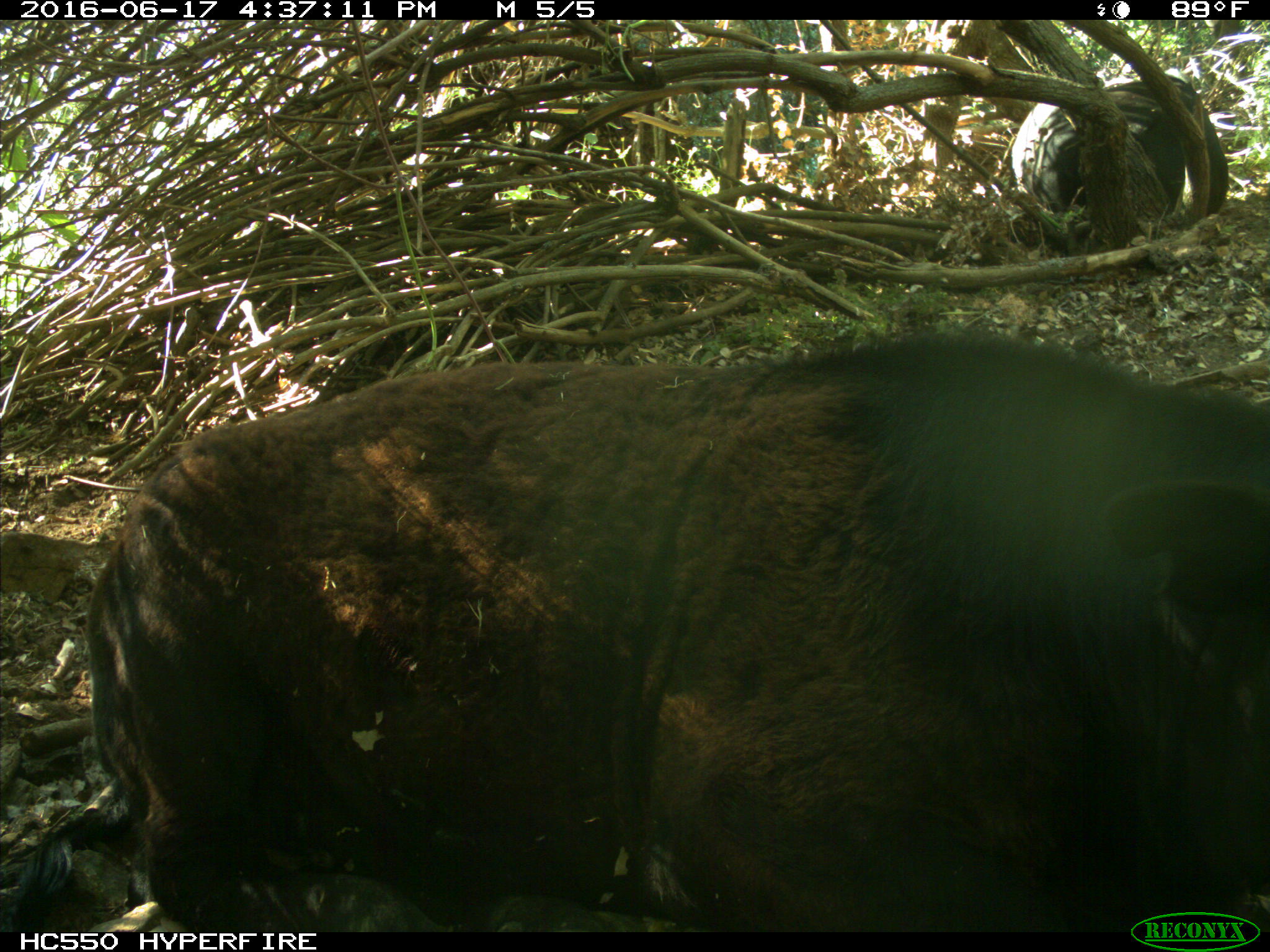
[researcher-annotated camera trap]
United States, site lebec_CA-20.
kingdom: Animalia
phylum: Chordata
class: Mammalia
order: Artiodactyla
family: Bovidae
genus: Bos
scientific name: Bos taurus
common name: domestic cow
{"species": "Bos taurus (domestic cow)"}